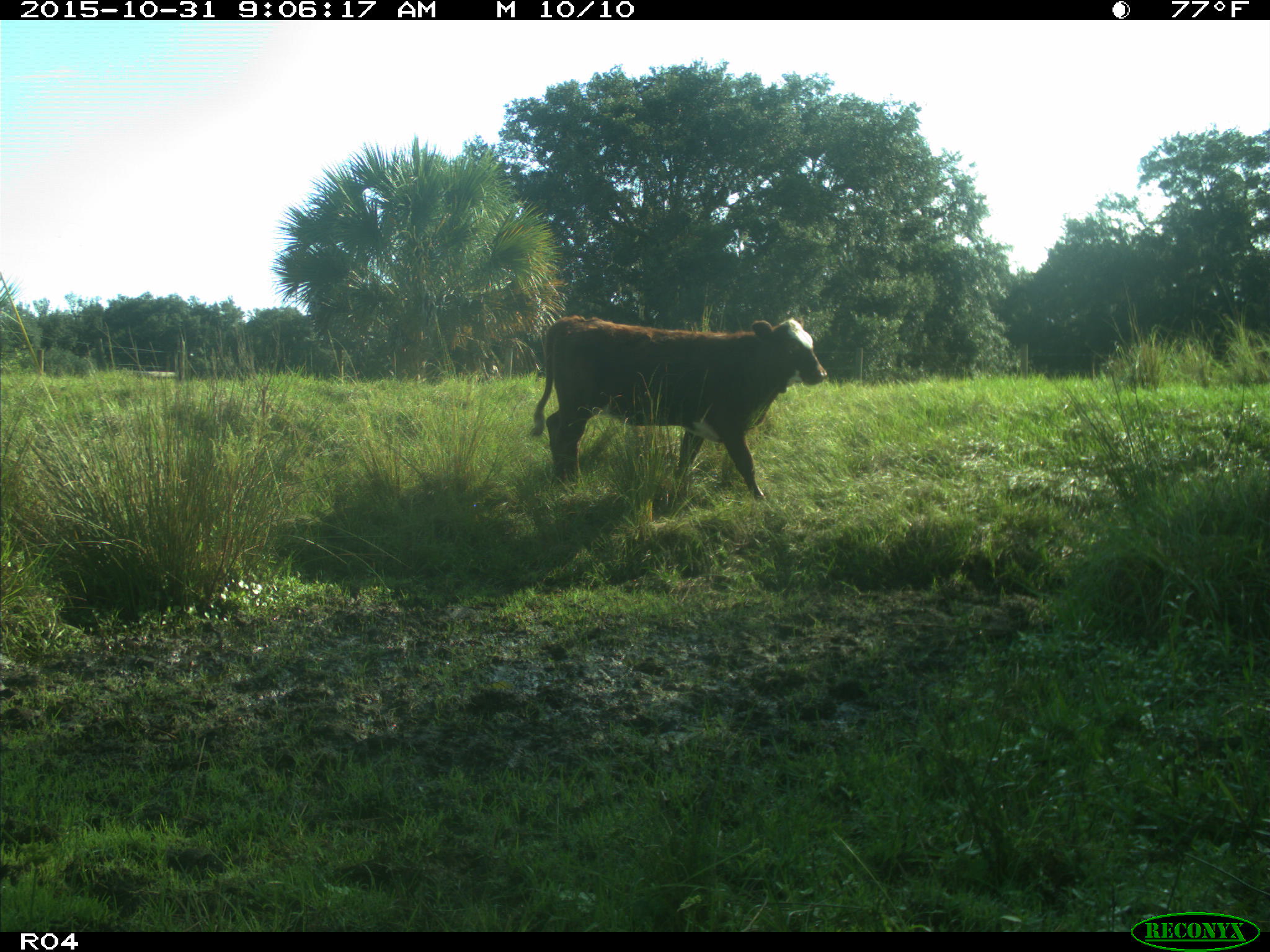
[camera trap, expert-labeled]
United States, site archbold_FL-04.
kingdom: Animalia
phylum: Chordata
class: Mammalia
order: Artiodactyla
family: Bovidae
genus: Bos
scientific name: Bos taurus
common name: domestic cow